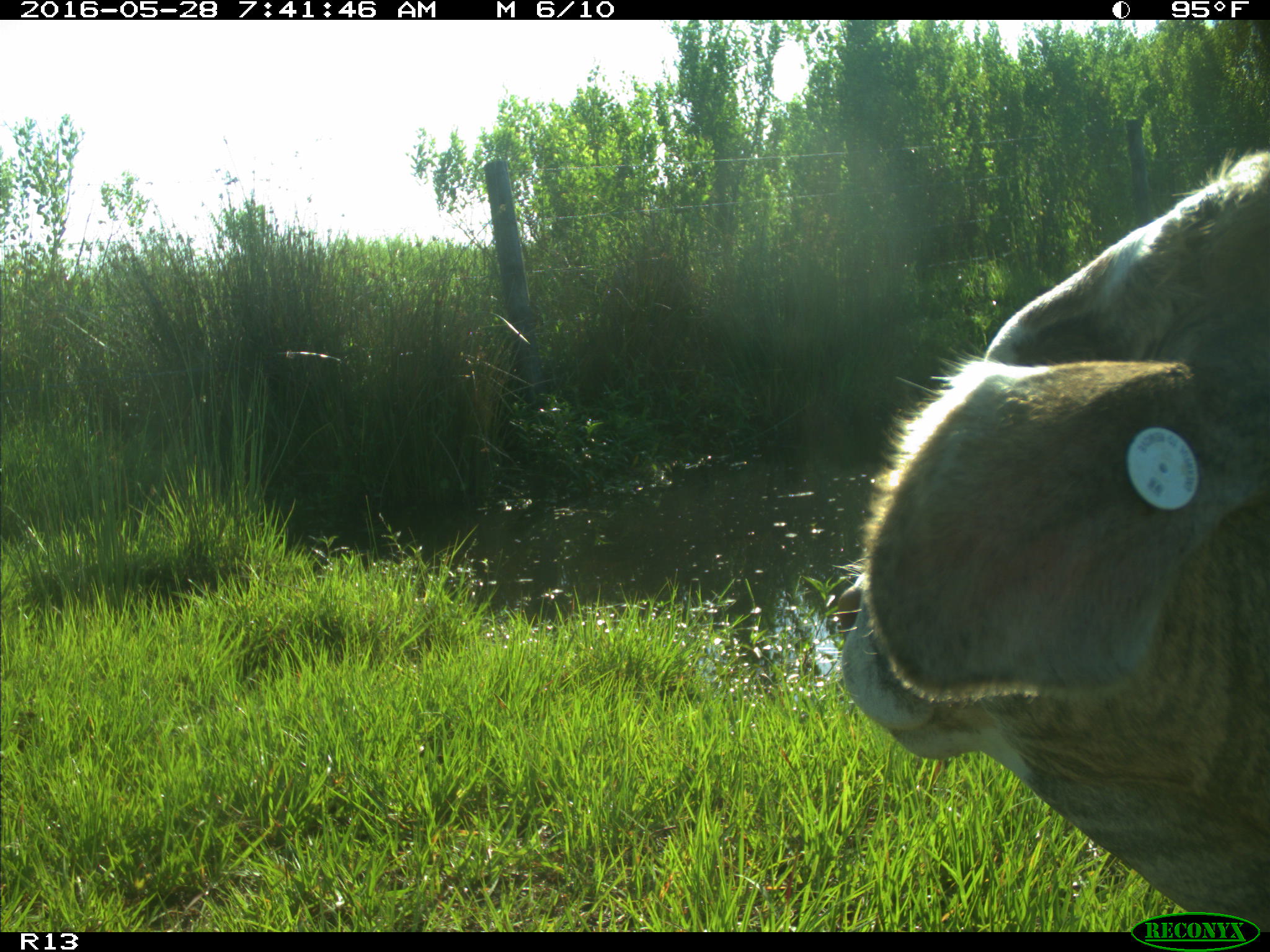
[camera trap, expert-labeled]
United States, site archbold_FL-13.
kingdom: Animalia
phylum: Chordata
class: Mammalia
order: Artiodactyla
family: Bovidae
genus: Bos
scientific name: Bos taurus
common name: domestic cow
Bos taurus (domestic cow).